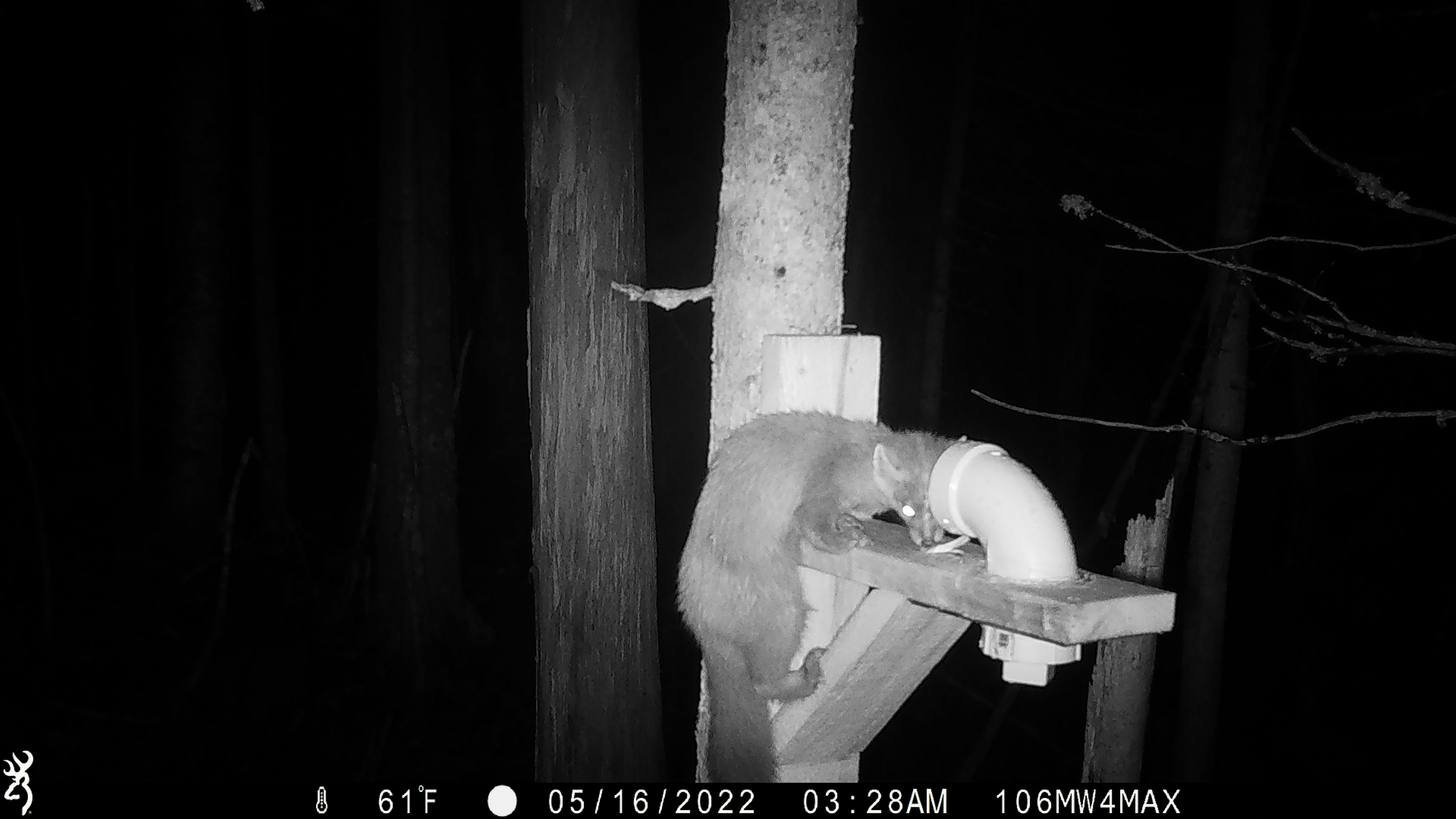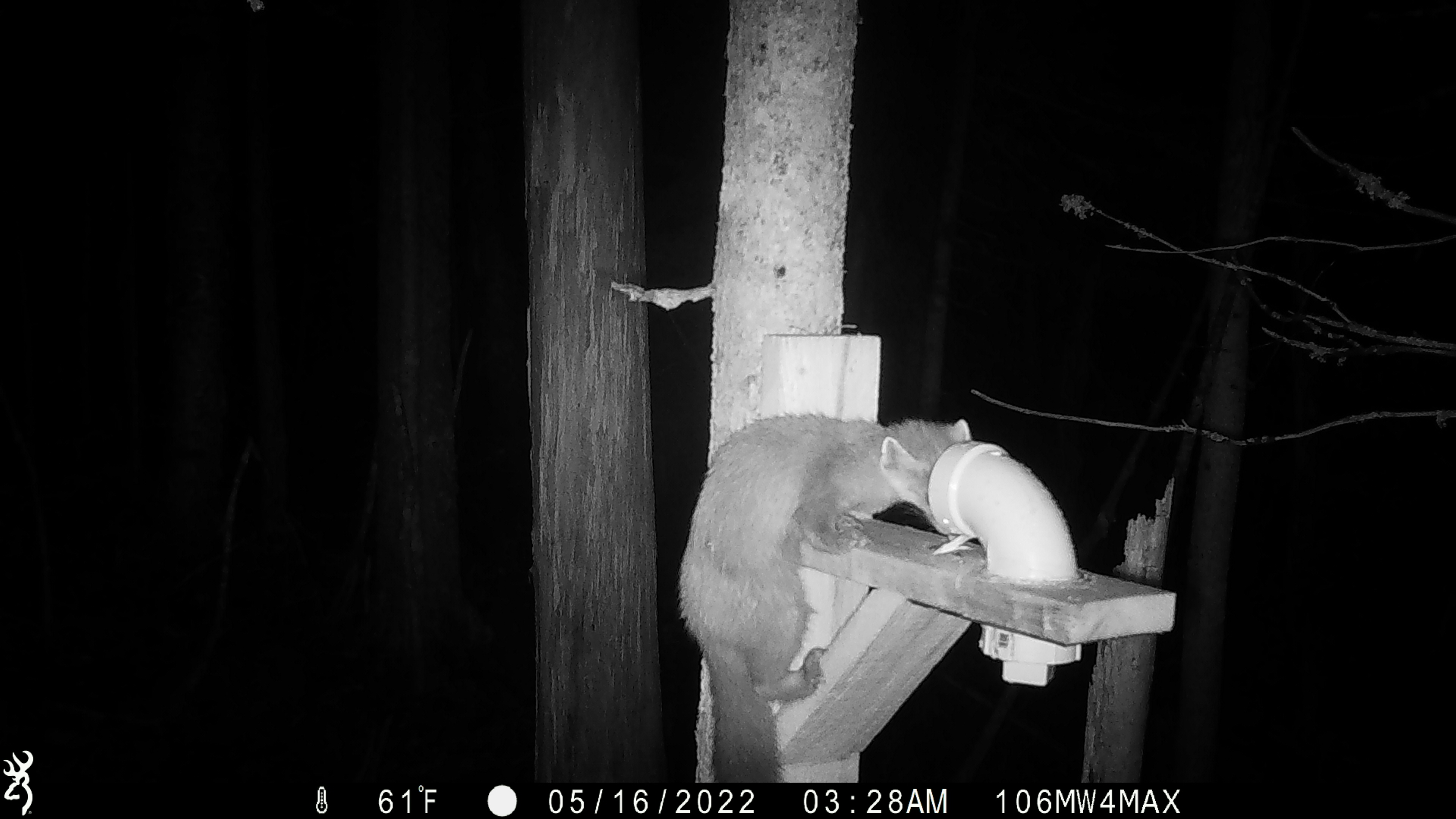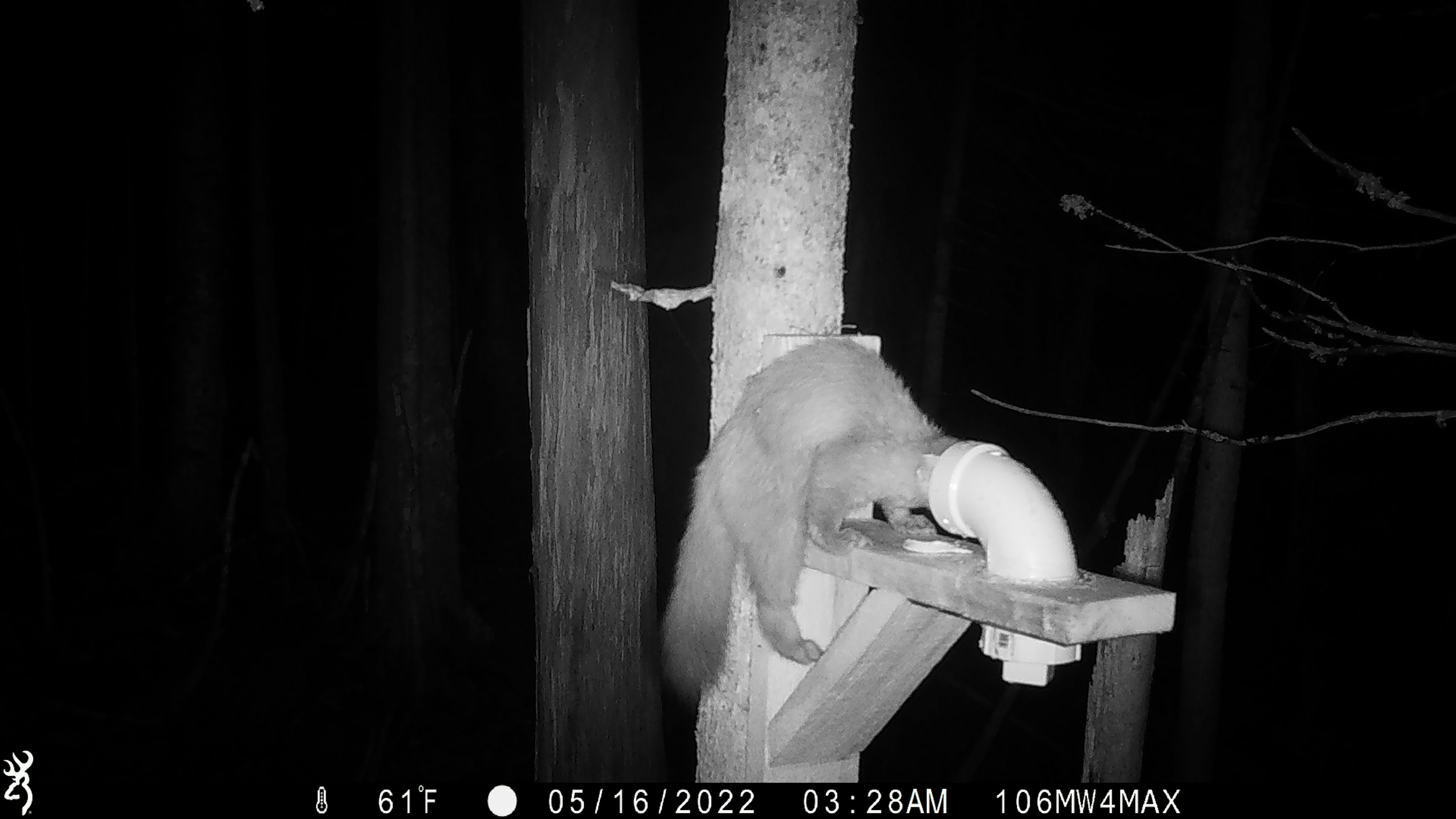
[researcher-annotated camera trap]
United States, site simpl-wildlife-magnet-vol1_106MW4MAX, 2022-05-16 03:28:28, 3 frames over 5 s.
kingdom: Animalia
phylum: Chordata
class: Mammalia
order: Carnivora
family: Mustelidae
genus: Martes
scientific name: Martes americana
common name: american marten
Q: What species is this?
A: American marten (Martes americana).